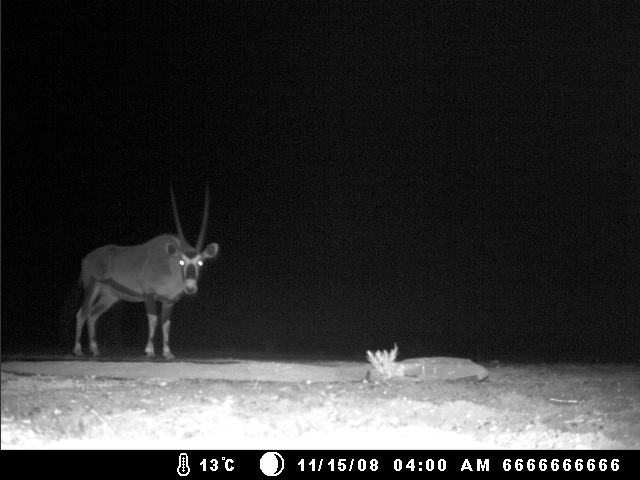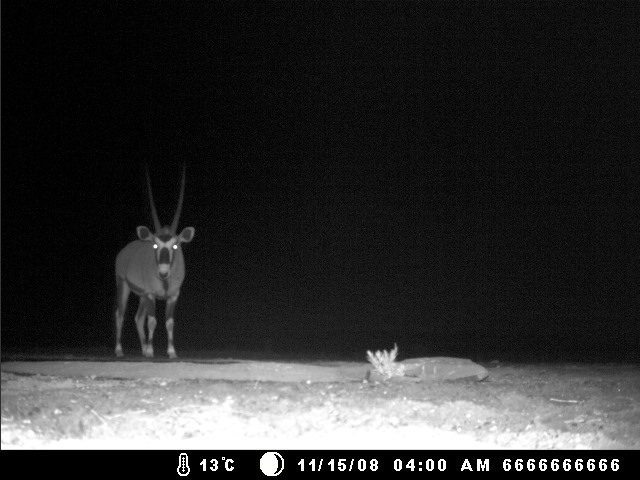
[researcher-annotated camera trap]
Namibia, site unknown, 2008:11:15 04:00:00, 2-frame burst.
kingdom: Animalia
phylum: Chordata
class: Mammalia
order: Artiodactyla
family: Bovidae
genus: Oryx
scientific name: Oryx gazella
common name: gemsbok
Oryx gazella (gemsbok).